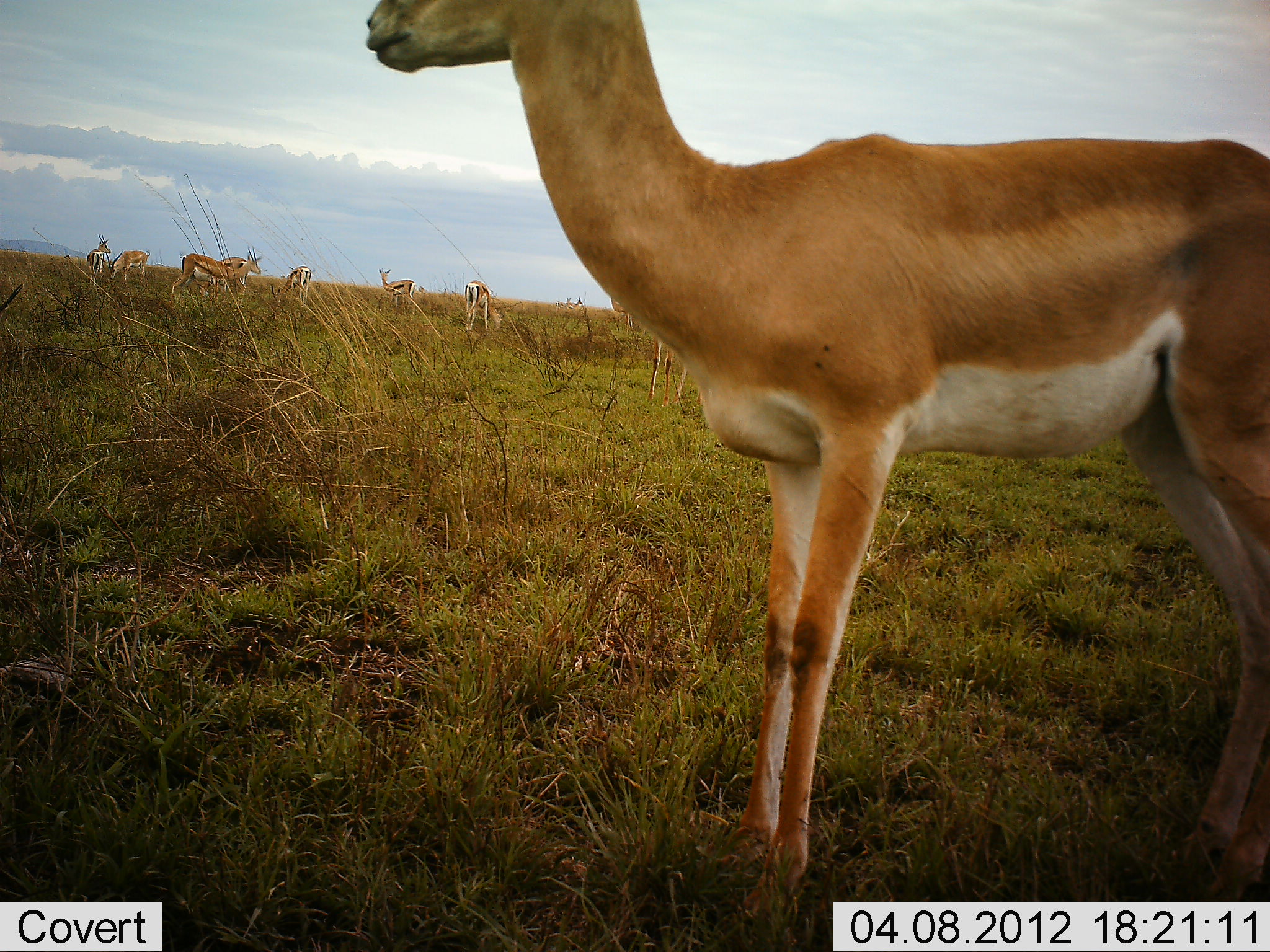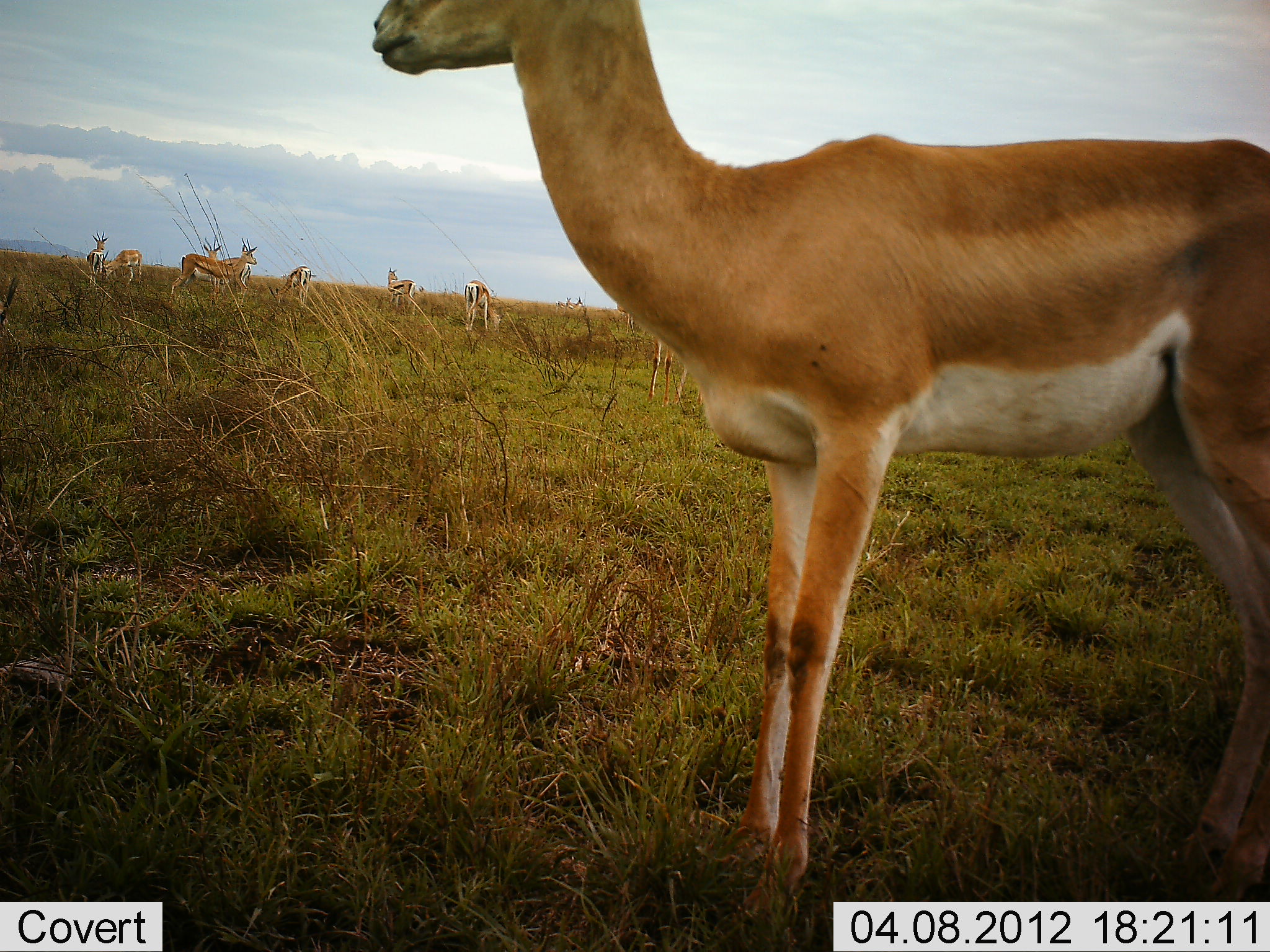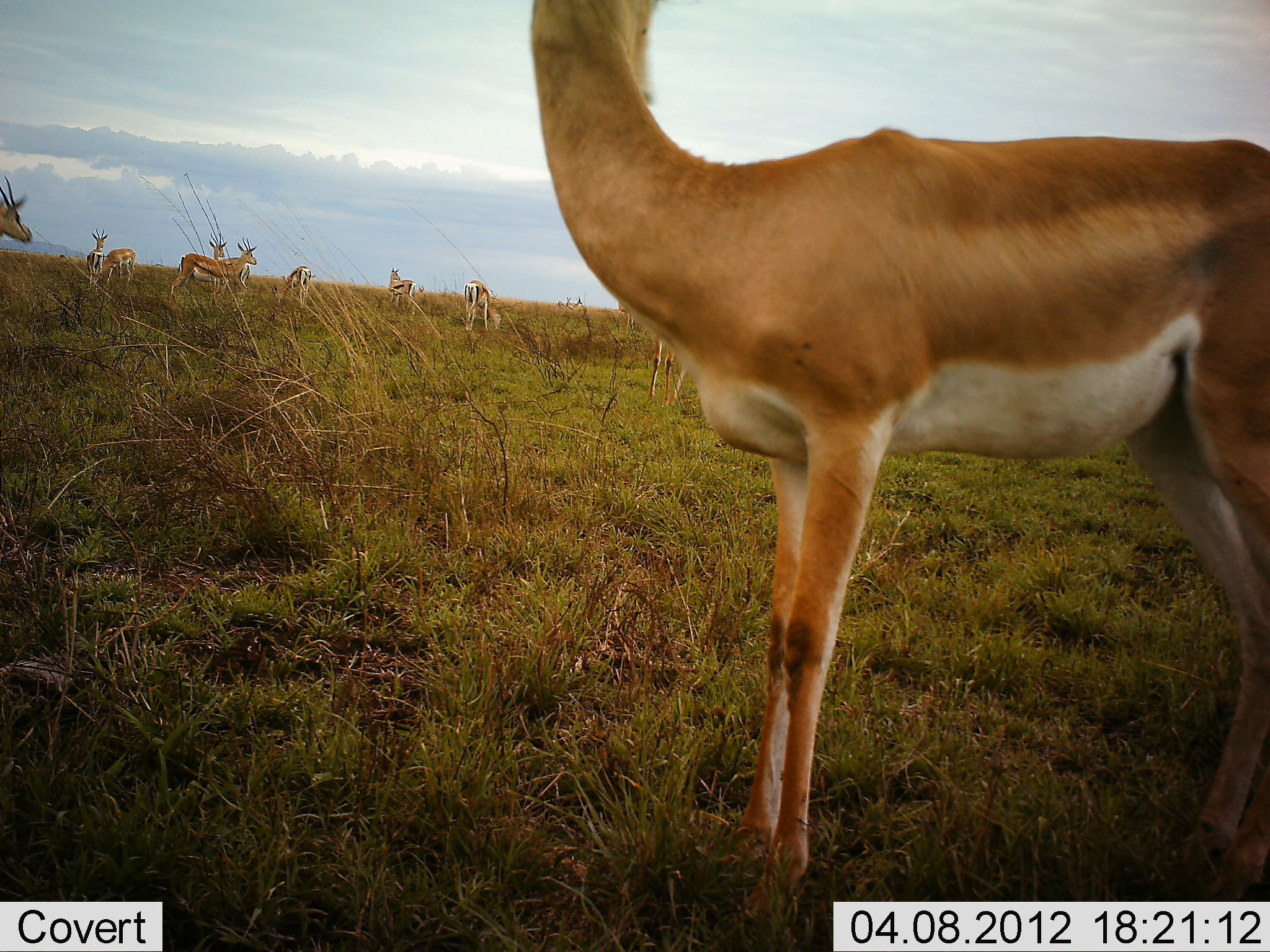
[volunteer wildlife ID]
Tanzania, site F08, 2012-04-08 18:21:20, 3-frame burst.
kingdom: Animalia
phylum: Chordata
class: Mammalia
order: Artiodactyla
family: Bovidae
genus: Nanger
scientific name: Nanger granti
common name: grant's gazelle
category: gazellegrants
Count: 1.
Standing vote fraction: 91%.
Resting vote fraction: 0%.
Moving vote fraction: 13%.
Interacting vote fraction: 4%.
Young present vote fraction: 0%.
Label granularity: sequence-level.